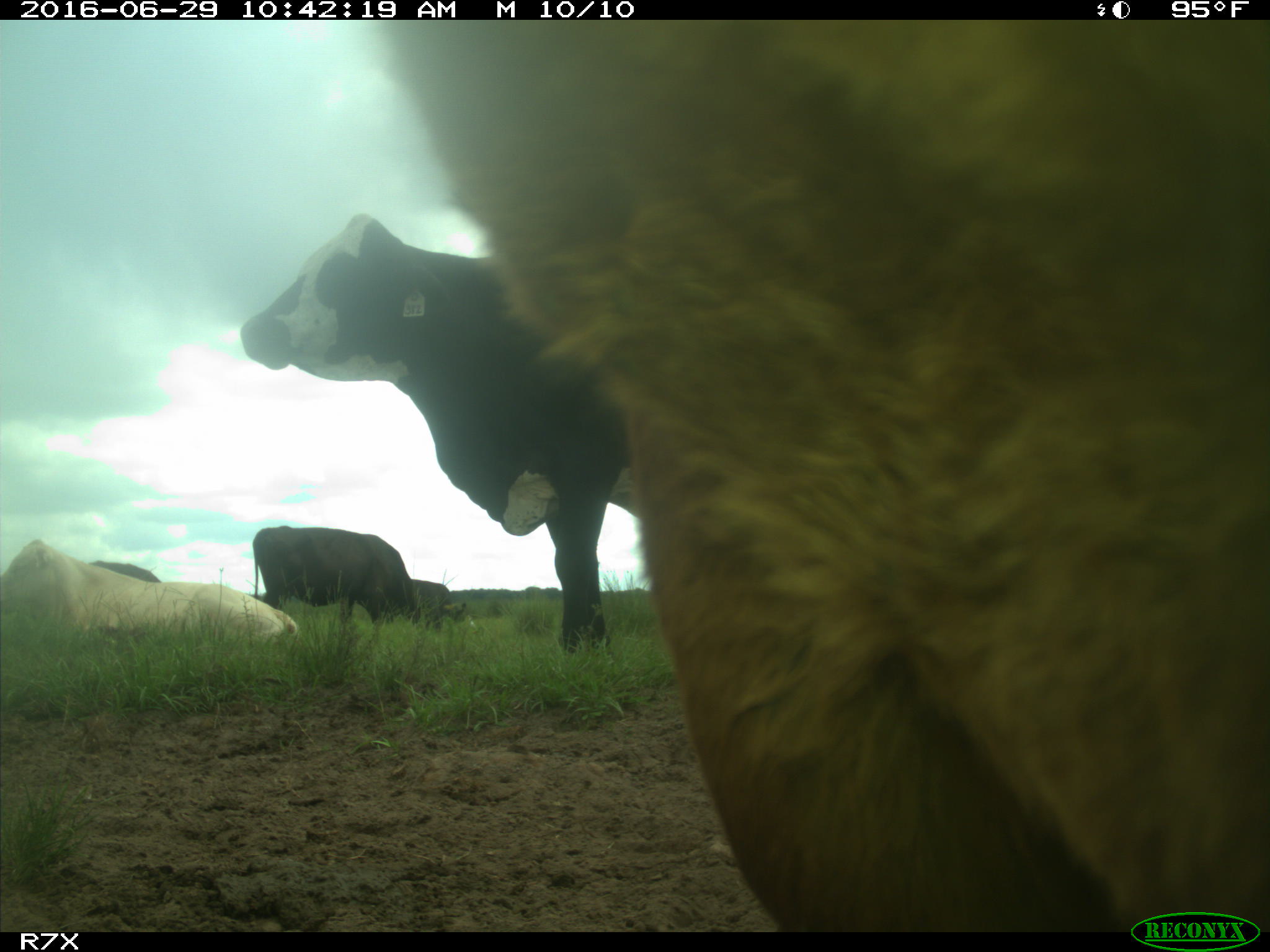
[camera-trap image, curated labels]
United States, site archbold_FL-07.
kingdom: Animalia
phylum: Chordata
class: Mammalia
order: Artiodactyla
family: Bovidae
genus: Bos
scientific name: Bos taurus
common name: domestic cow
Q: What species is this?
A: Bos taurus (domestic cow).